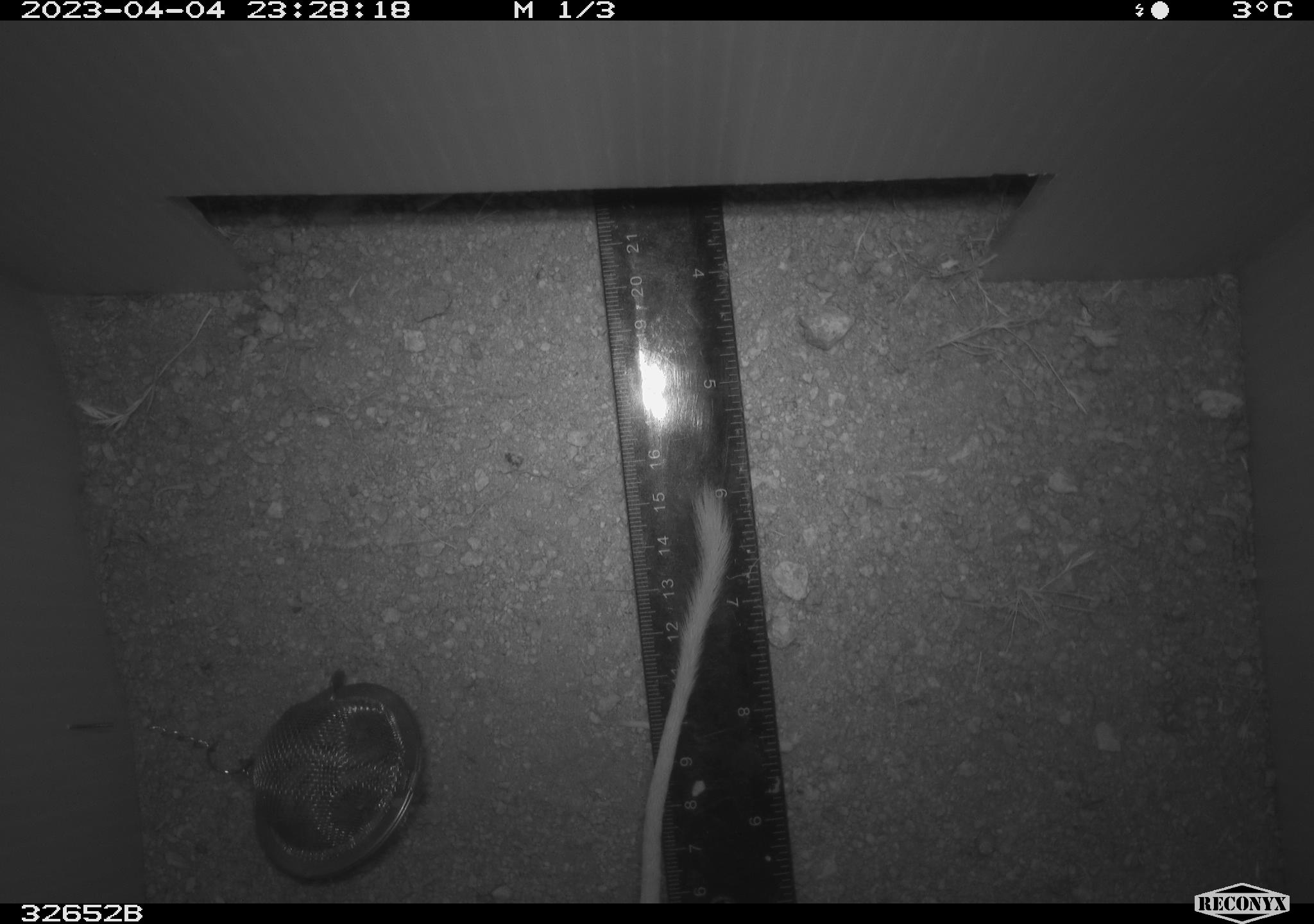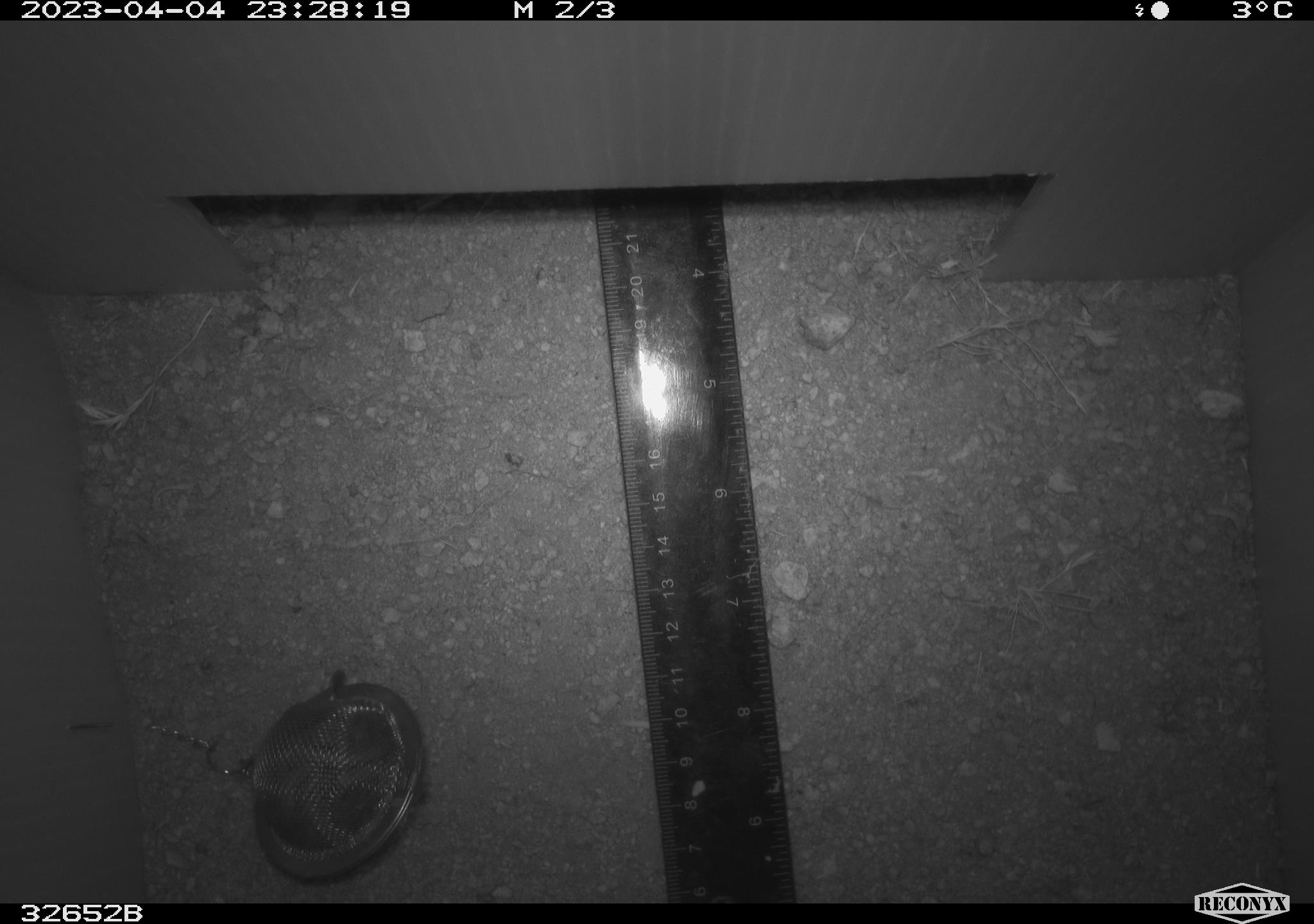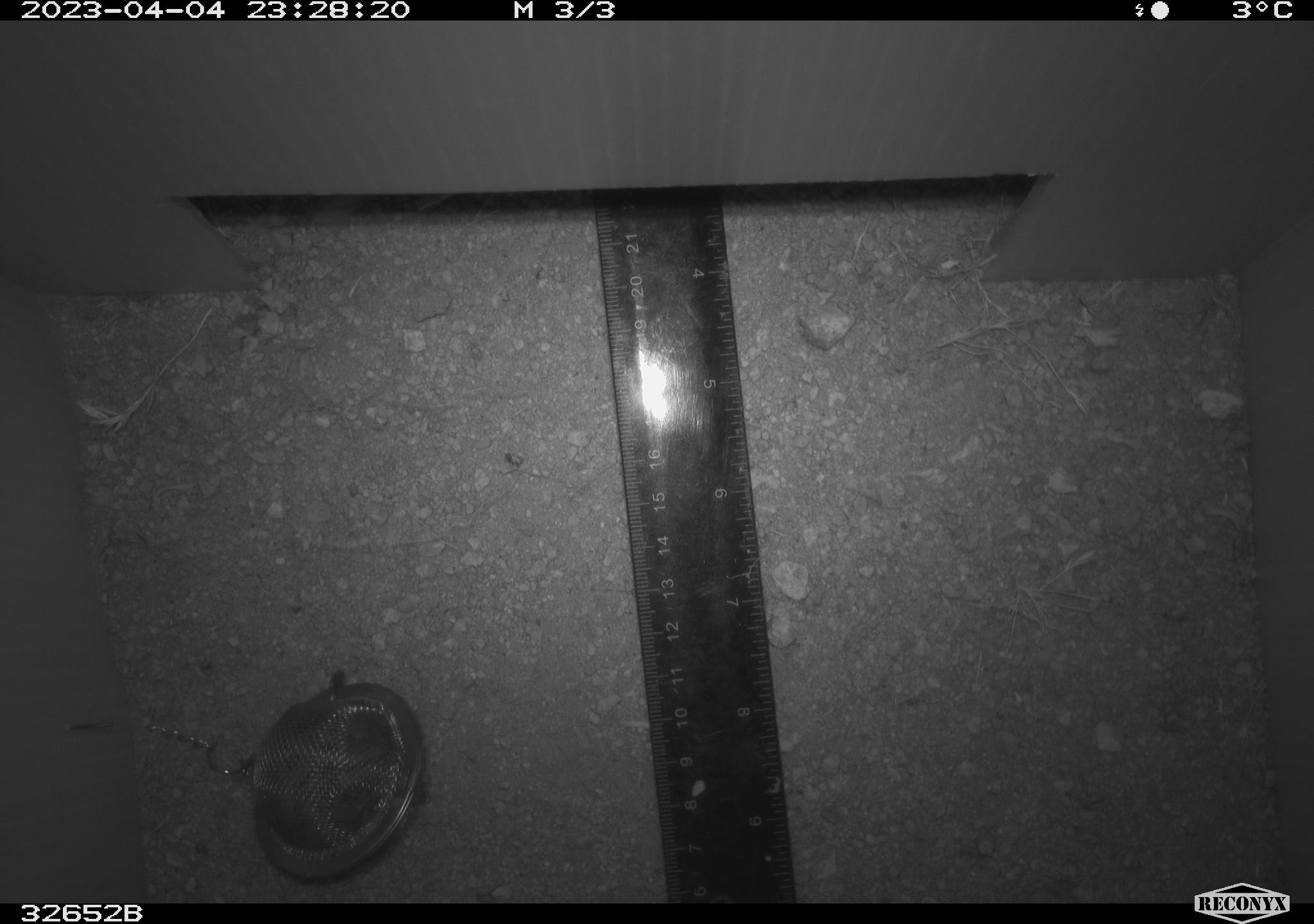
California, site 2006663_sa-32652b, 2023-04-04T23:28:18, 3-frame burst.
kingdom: Animalia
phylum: Chordata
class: Mammalia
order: Rodentia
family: Heteromyidae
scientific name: Heteromyidae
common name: kangaroo rats and pocket mice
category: heteromyidae family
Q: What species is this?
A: Heteromyidae family (kangaroo rats and pocket mice) (Heteromyidae).